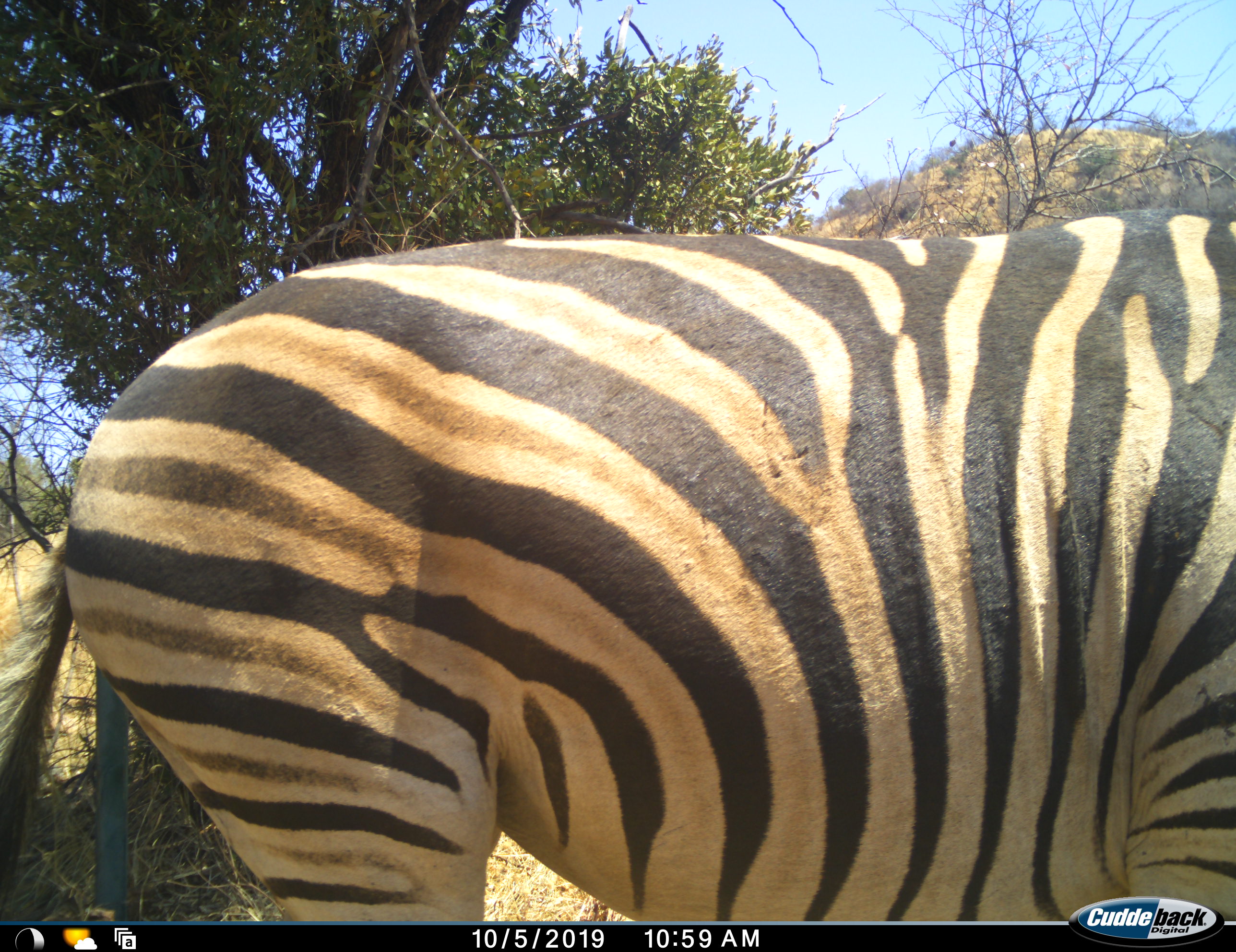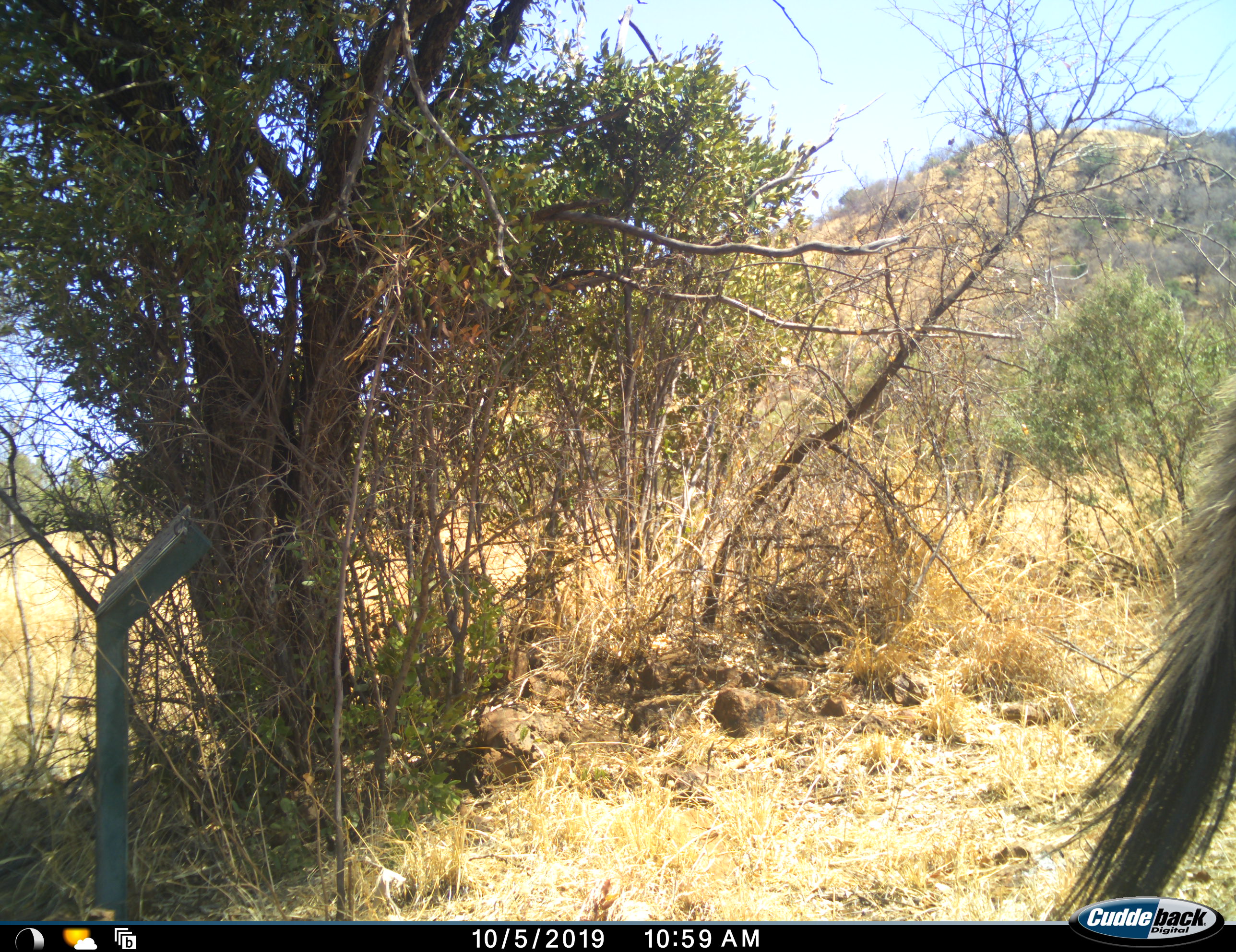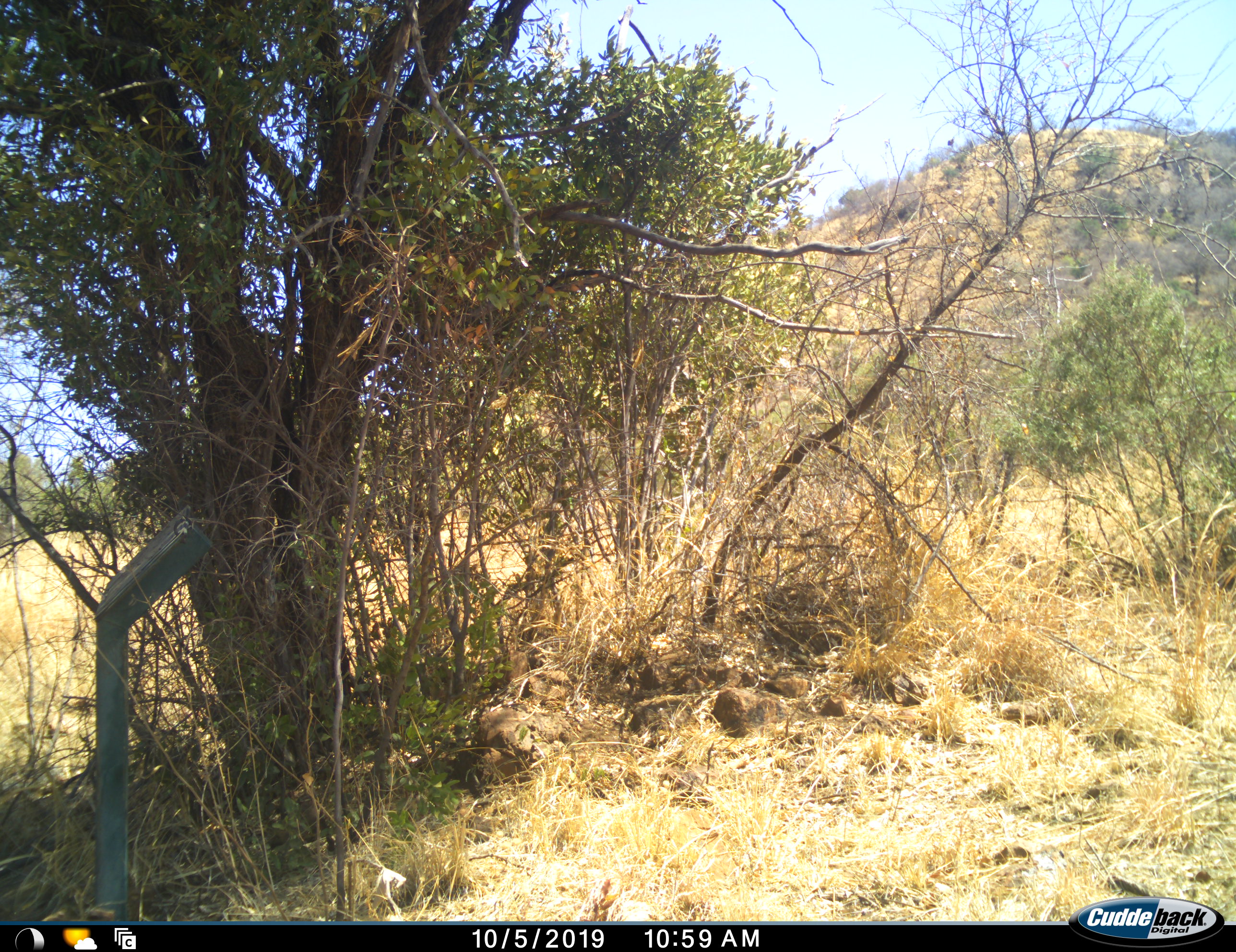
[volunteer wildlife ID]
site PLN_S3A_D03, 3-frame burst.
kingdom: Animalia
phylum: Chordata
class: Mammalia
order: Perissodactyla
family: Equidae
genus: Equus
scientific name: Equus quagga burchellii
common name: burchell's zebra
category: zebraburchells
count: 1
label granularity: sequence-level